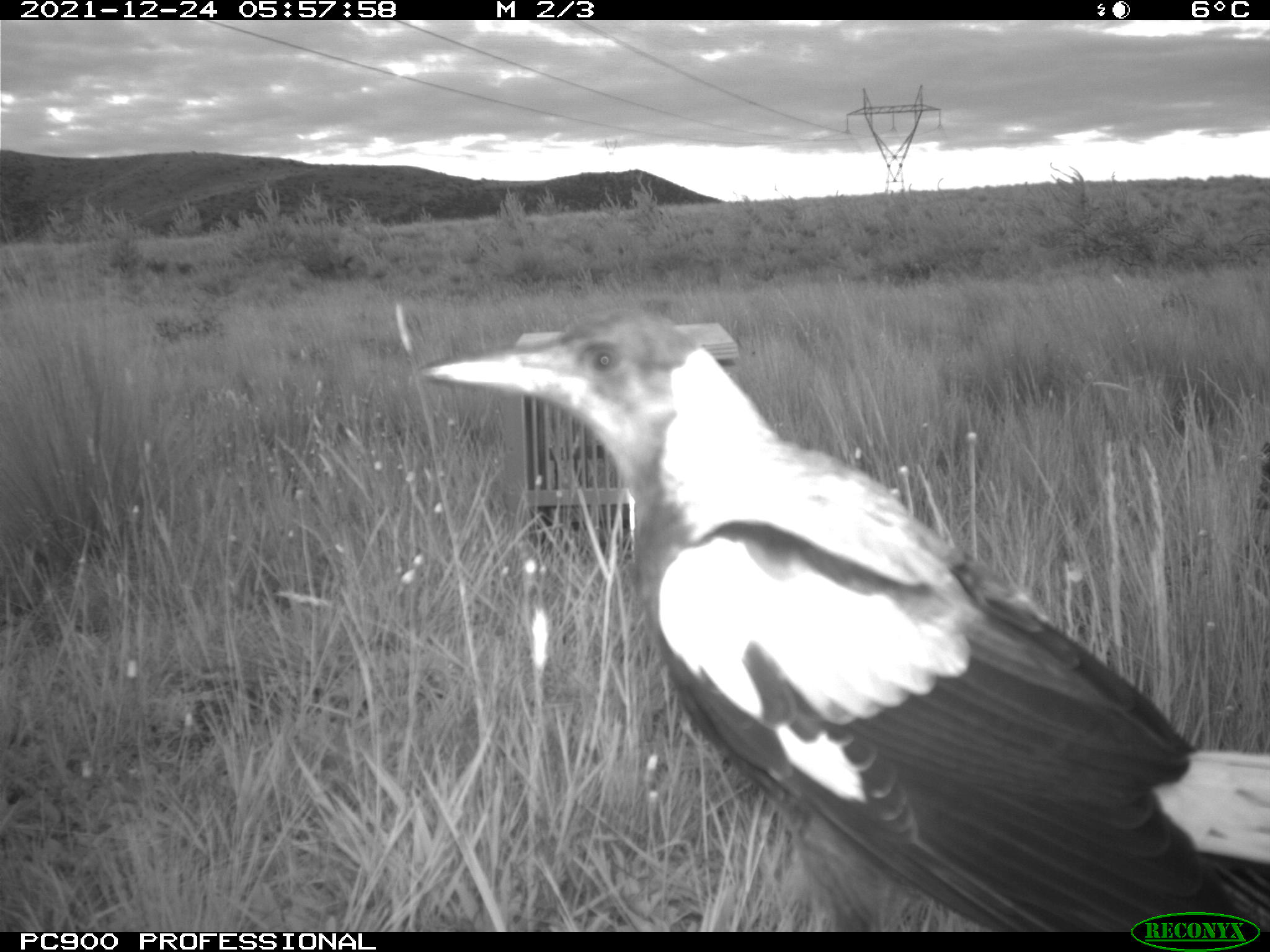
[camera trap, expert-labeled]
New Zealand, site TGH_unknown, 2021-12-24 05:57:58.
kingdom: Animalia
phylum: Chordata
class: Aves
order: Passeriformes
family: Artamidae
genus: Gymnorhina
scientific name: Gymnorhina tibicen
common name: australian magpie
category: magpie